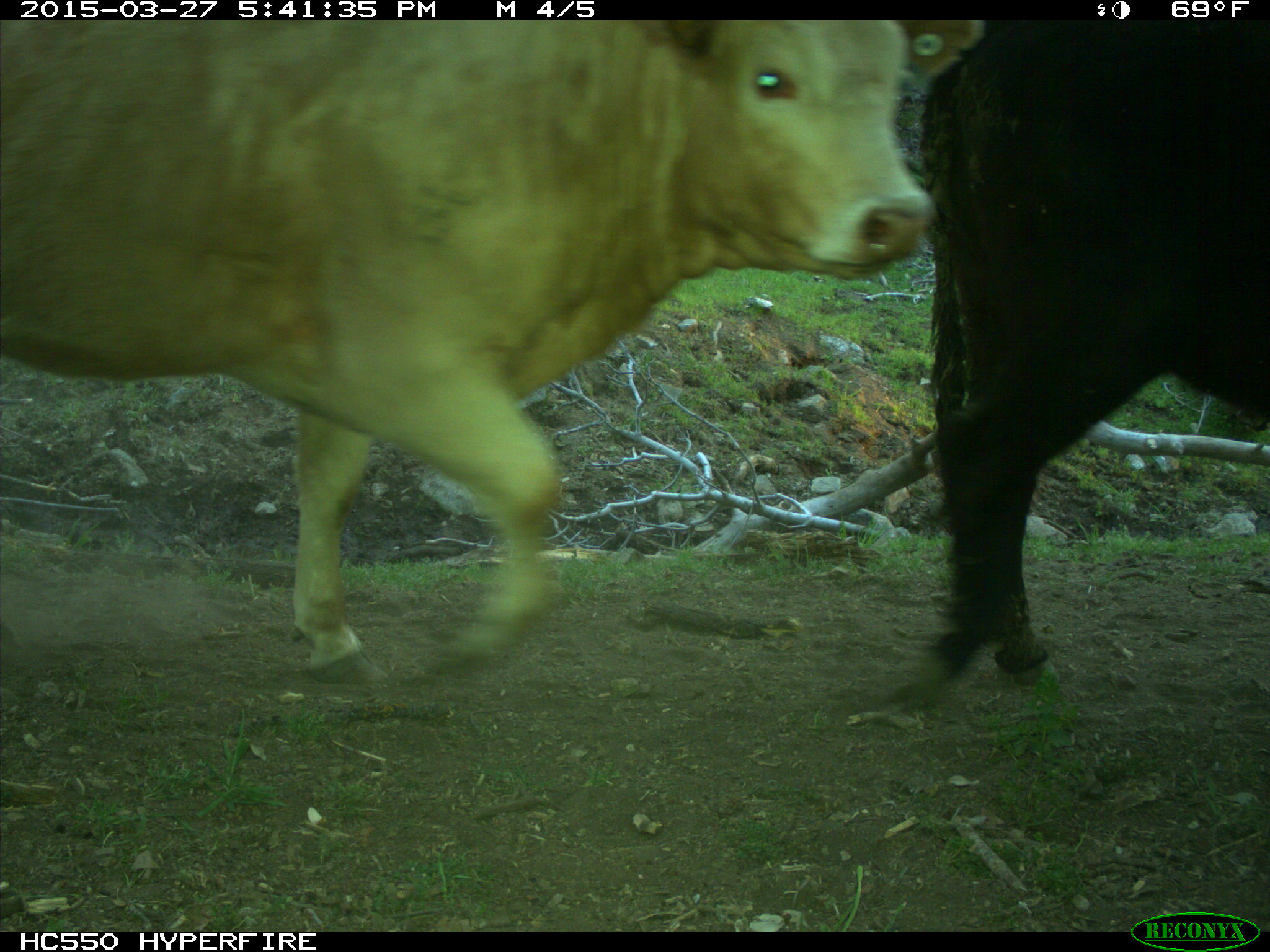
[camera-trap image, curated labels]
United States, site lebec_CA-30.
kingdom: Animalia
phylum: Chordata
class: Mammalia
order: Artiodactyla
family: Bovidae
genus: Bos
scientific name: Bos taurus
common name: domestic cow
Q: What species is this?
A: Bos taurus (domestic cow).